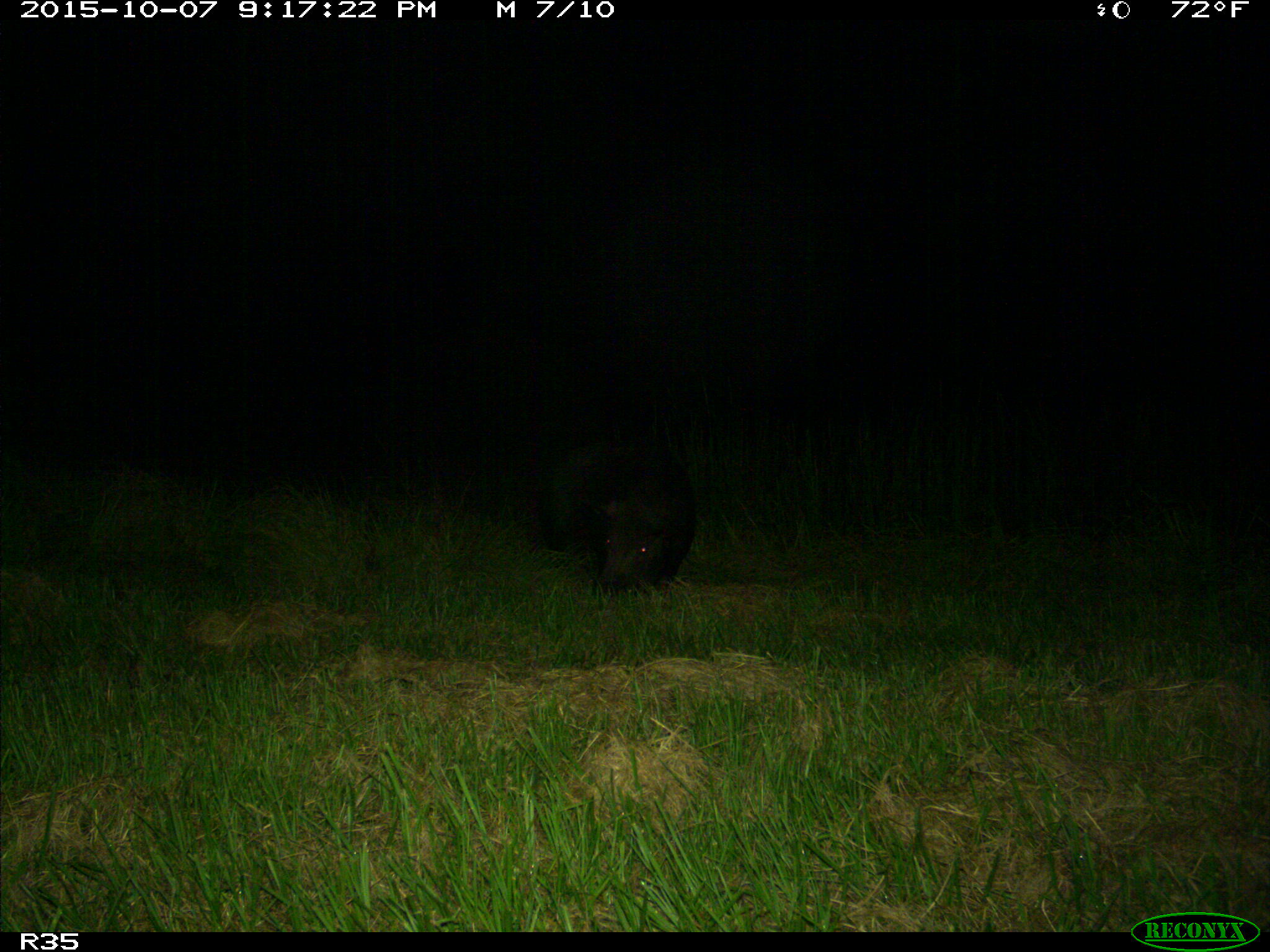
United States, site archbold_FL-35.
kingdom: Animalia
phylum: Chordata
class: Mammalia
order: Artiodactyla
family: Suidae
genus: Sus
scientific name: Sus scrofa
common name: wild boar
Sus scrofa (wild boar).